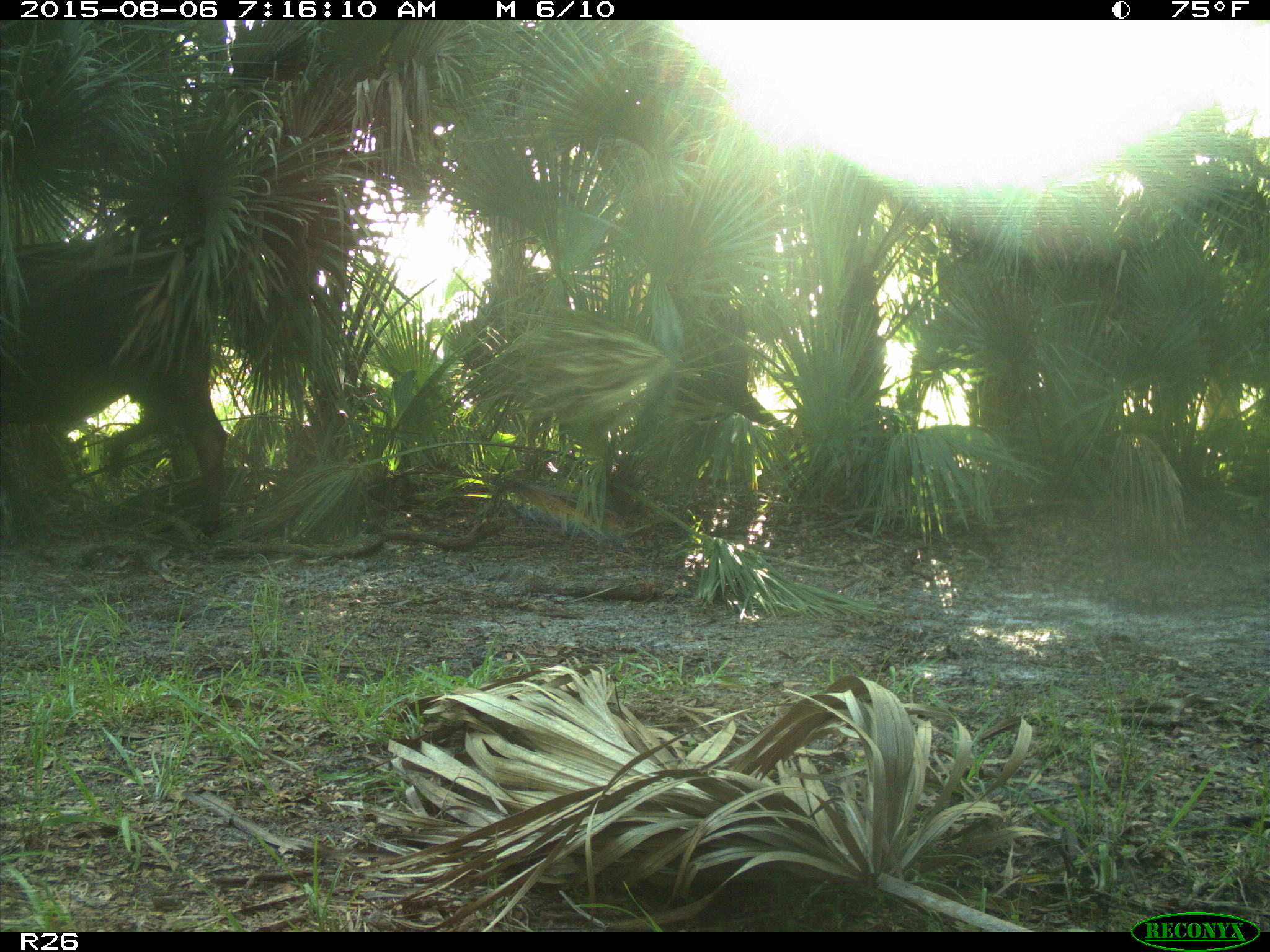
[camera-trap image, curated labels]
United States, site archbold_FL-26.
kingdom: Animalia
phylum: Chordata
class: Mammalia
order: Artiodactyla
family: Bovidae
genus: Bos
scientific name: Bos taurus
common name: domestic cow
Bos taurus (domestic cow).